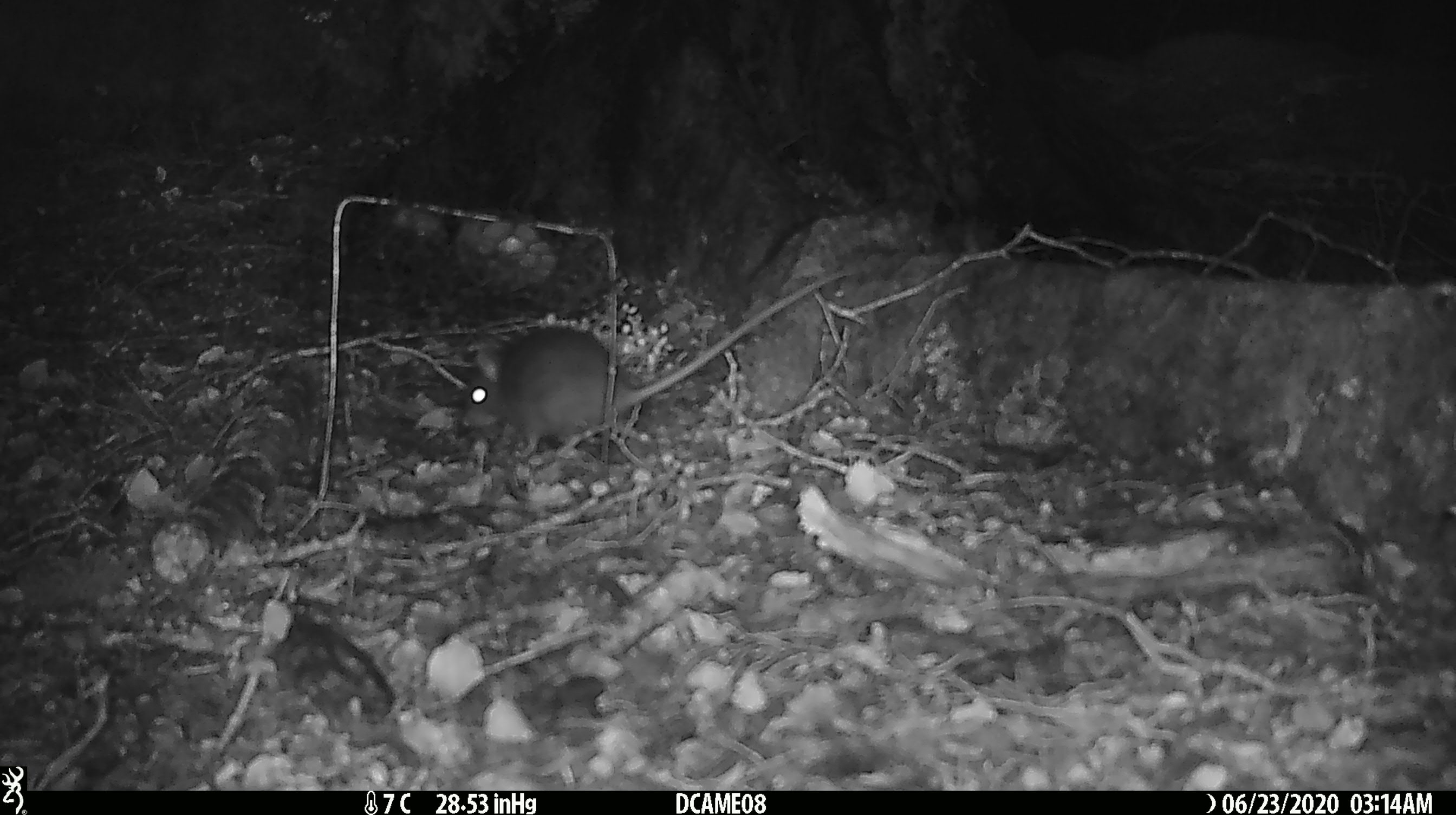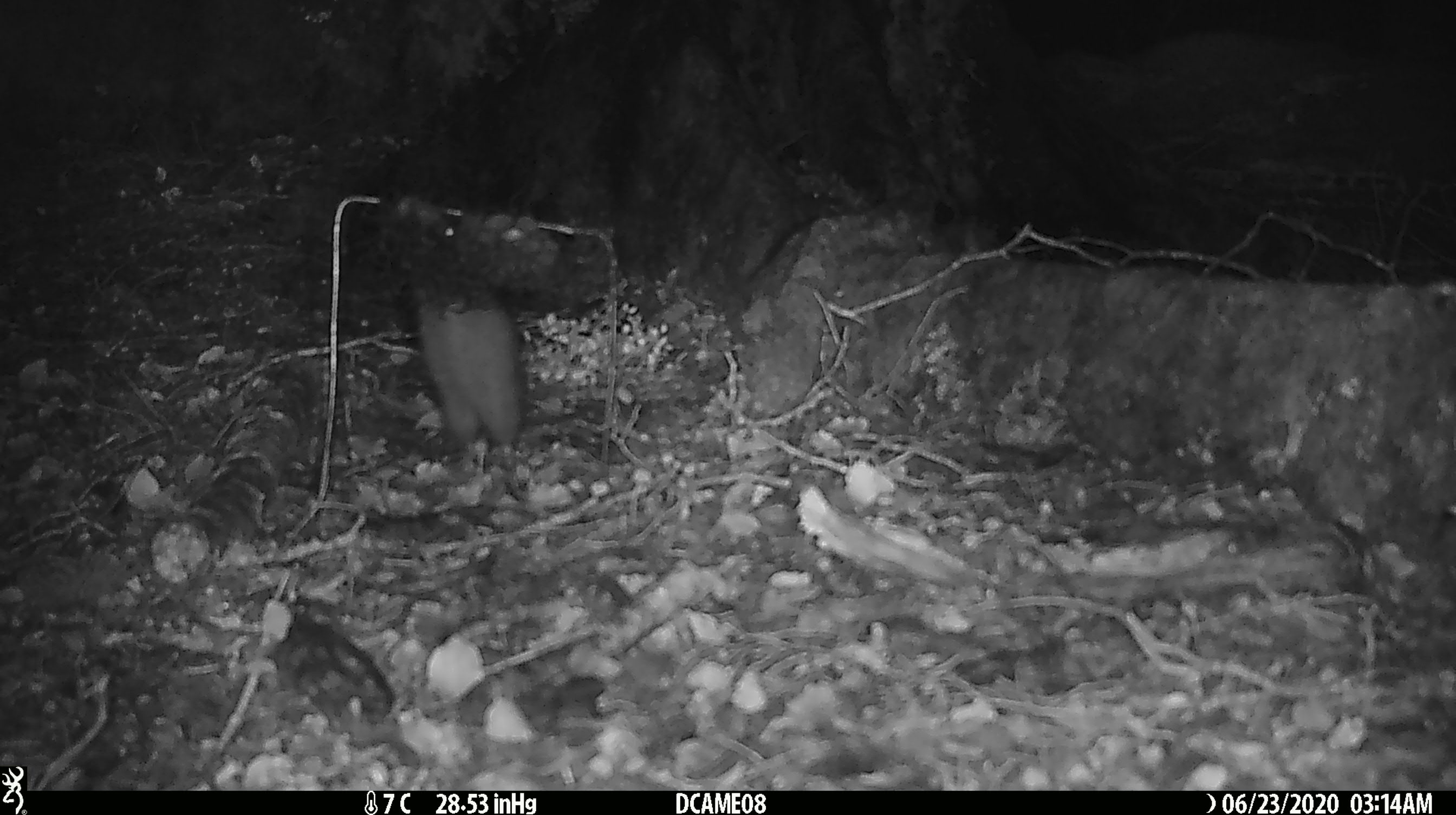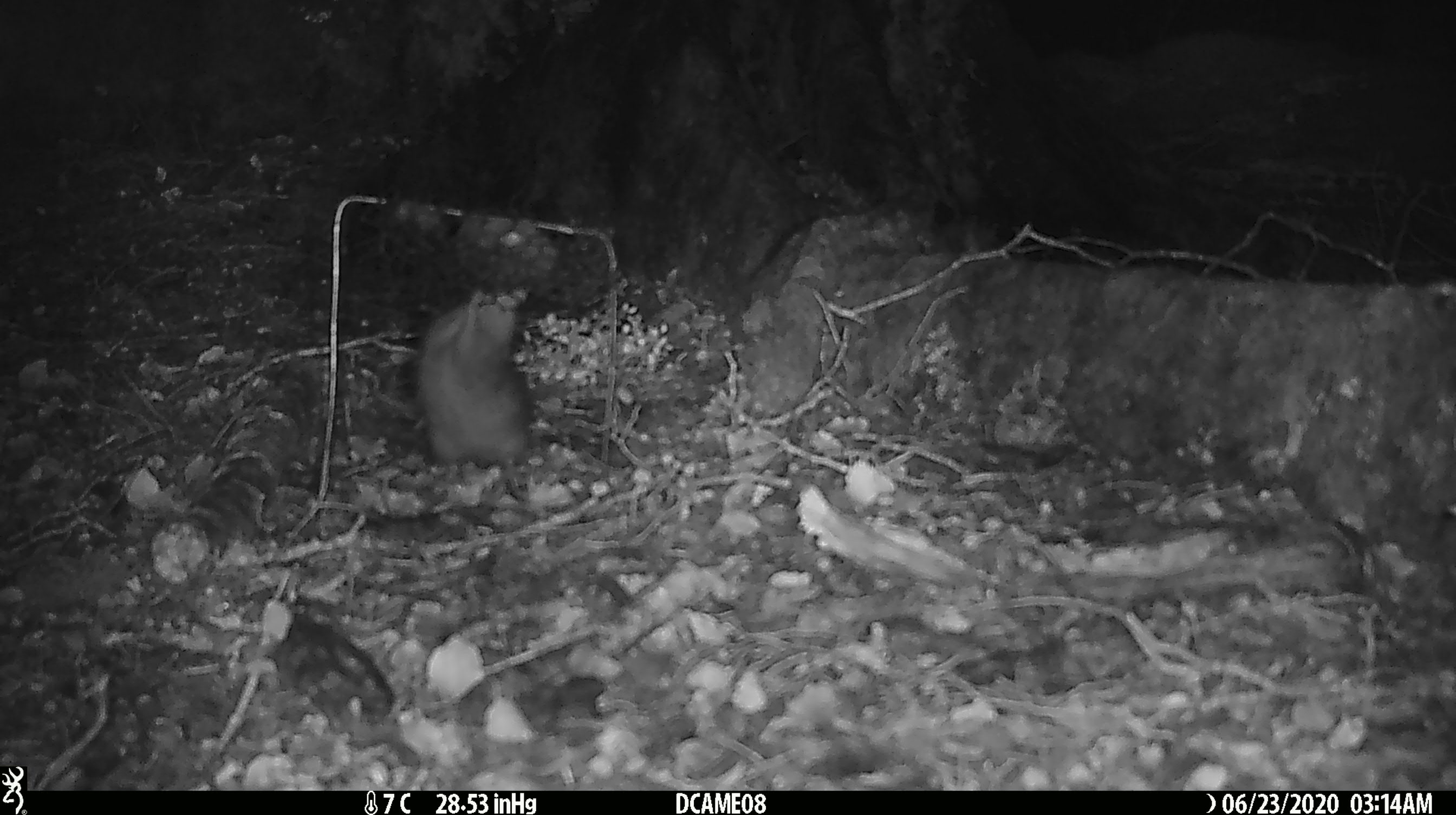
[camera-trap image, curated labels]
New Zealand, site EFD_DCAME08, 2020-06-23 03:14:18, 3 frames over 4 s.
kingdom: Animalia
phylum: Chordata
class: Mammalia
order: Rodentia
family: Muridae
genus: Rattus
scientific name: Rattus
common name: rat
Rat (Rattus).